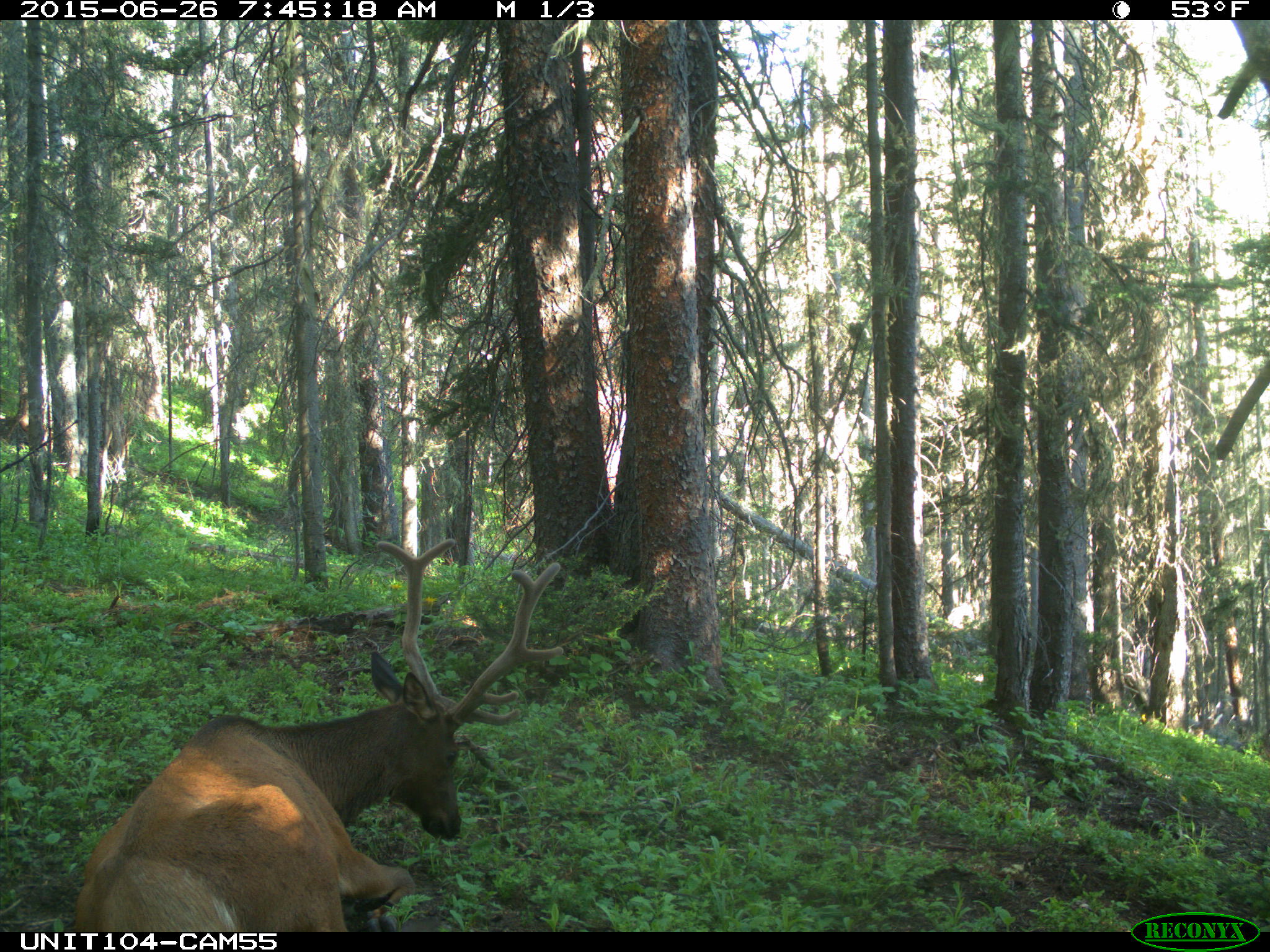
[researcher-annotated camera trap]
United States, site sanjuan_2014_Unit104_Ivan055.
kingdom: Animalia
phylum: Chordata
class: Mammalia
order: Artiodactyla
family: Cervidae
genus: Cervus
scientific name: Cervus elaphus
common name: red deer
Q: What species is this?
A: Cervus elaphus (red deer).